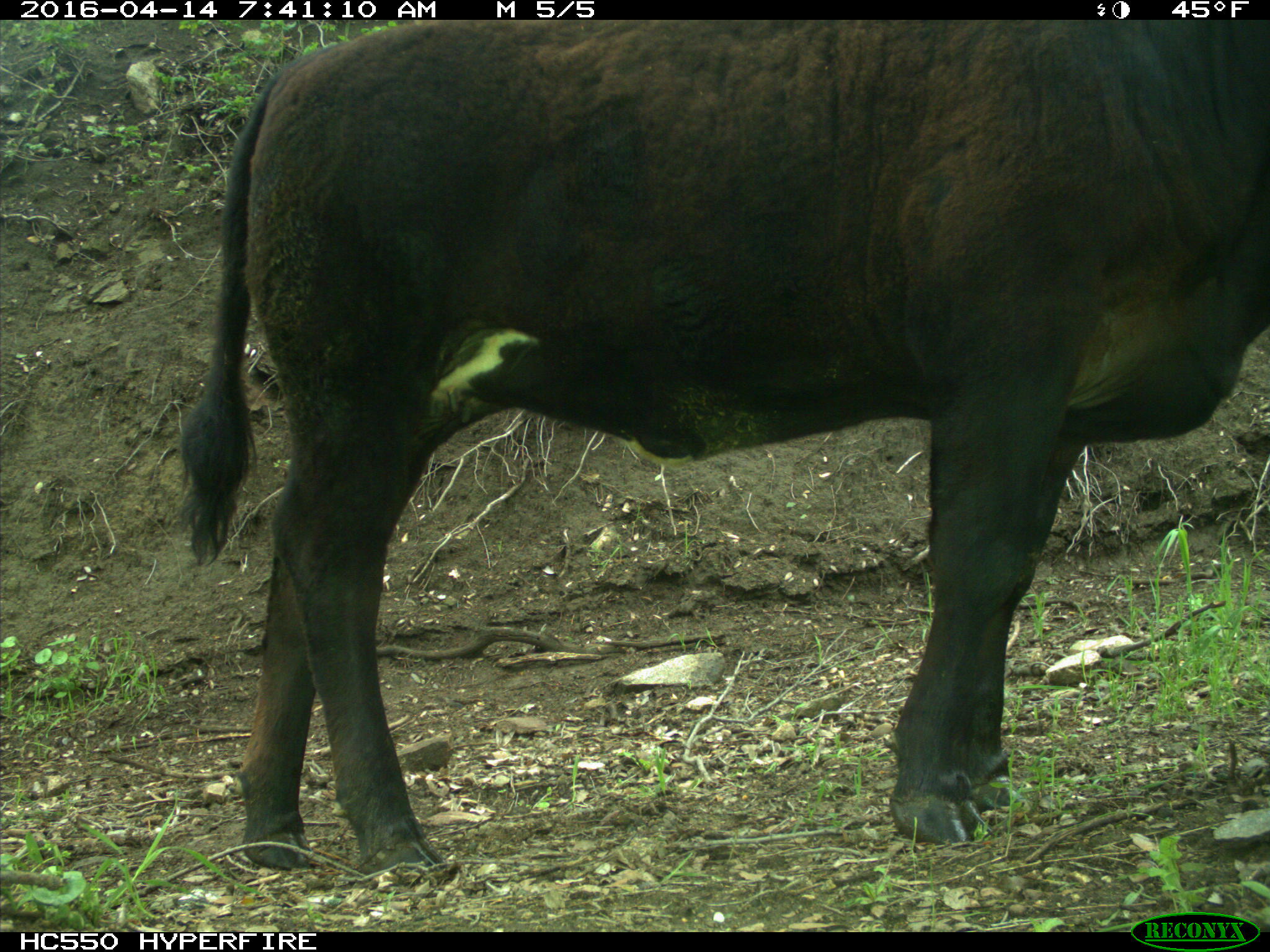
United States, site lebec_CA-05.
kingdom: Animalia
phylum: Chordata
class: Mammalia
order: Artiodactyla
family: Bovidae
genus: Bos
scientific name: Bos taurus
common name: domestic cow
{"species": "Bos taurus (domestic cow)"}